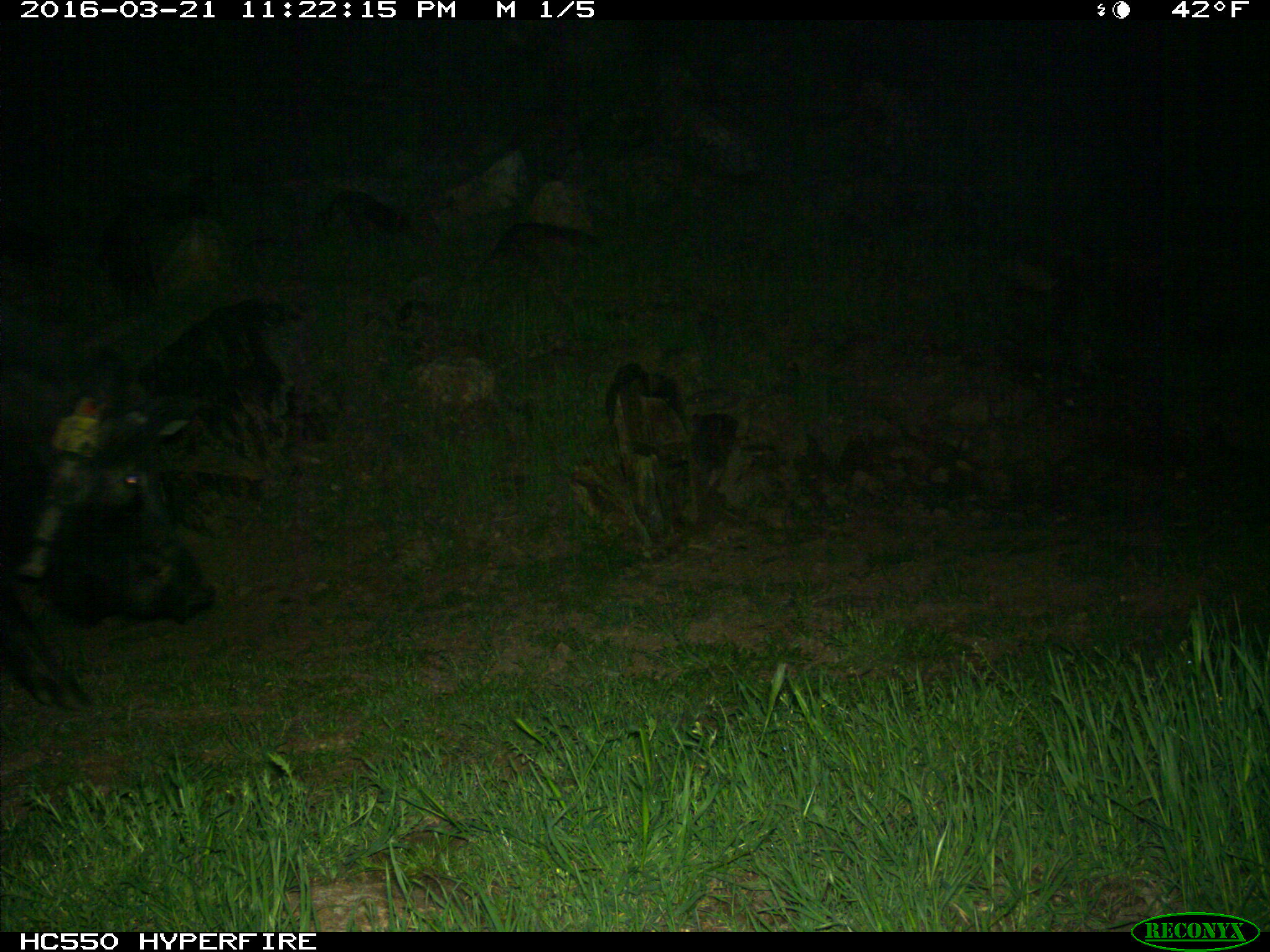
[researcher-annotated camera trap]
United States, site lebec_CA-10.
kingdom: Animalia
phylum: Chordata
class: Mammalia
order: Artiodactyla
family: Suidae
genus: Sus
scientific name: Sus scrofa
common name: wild boar